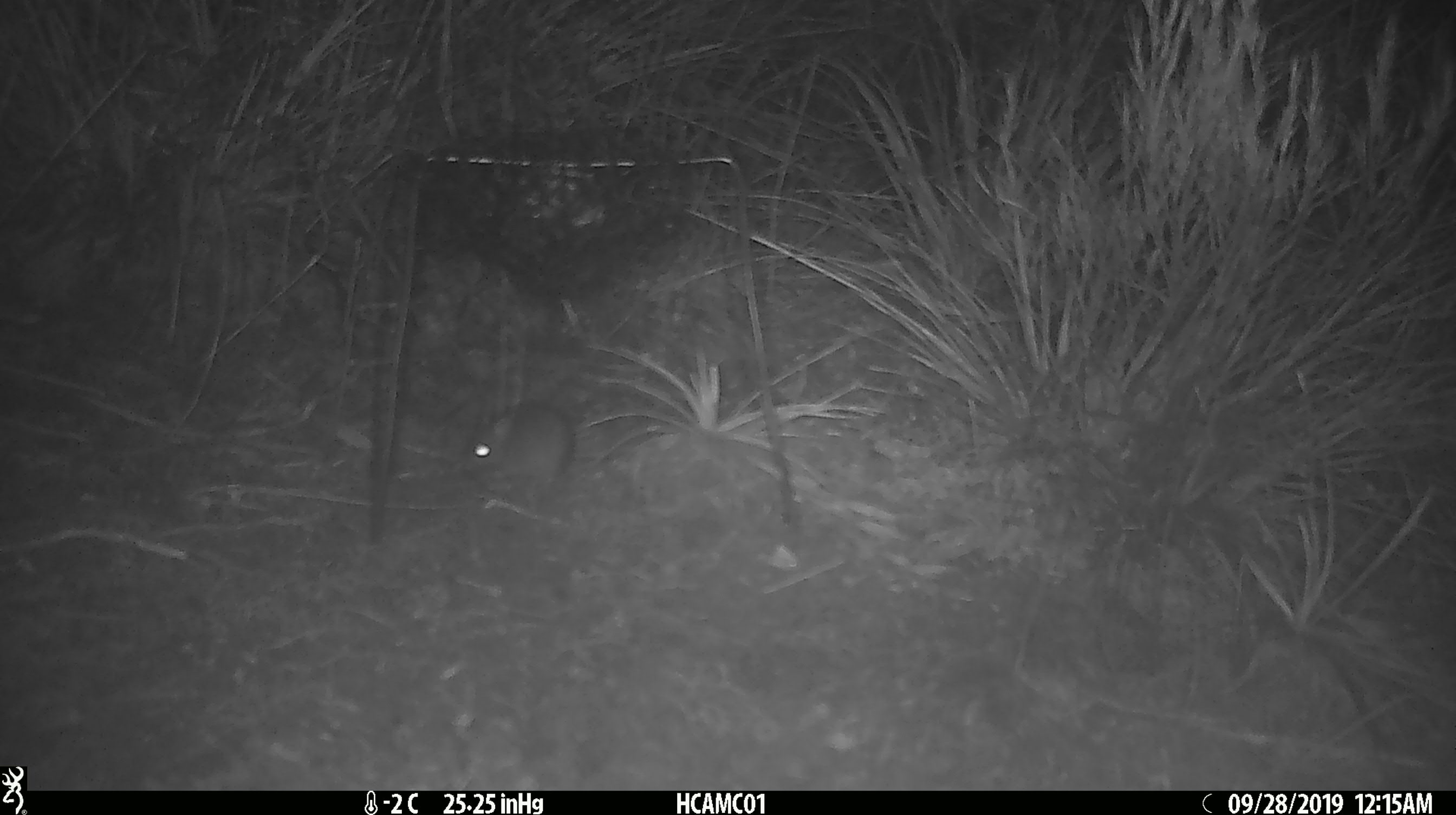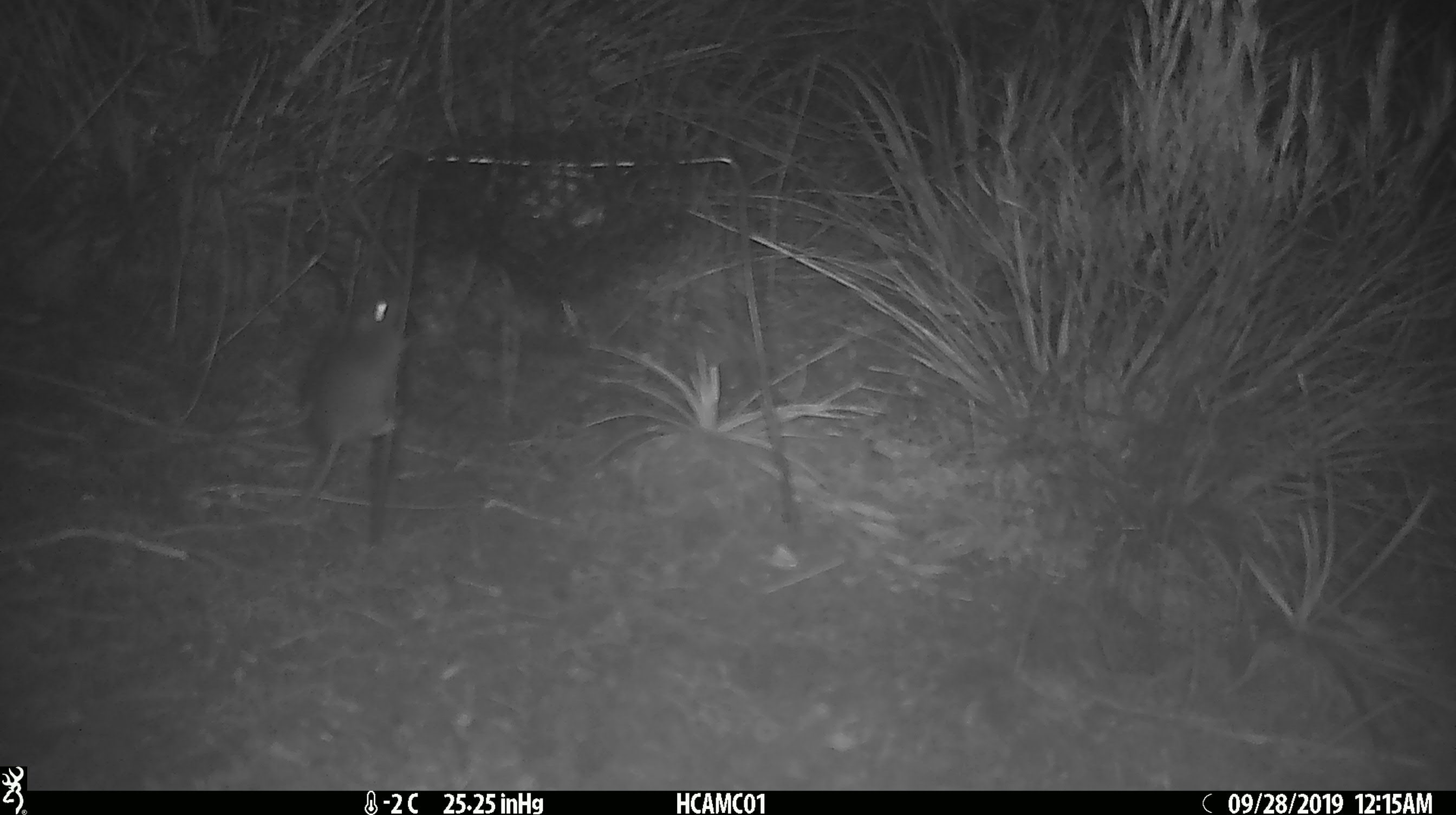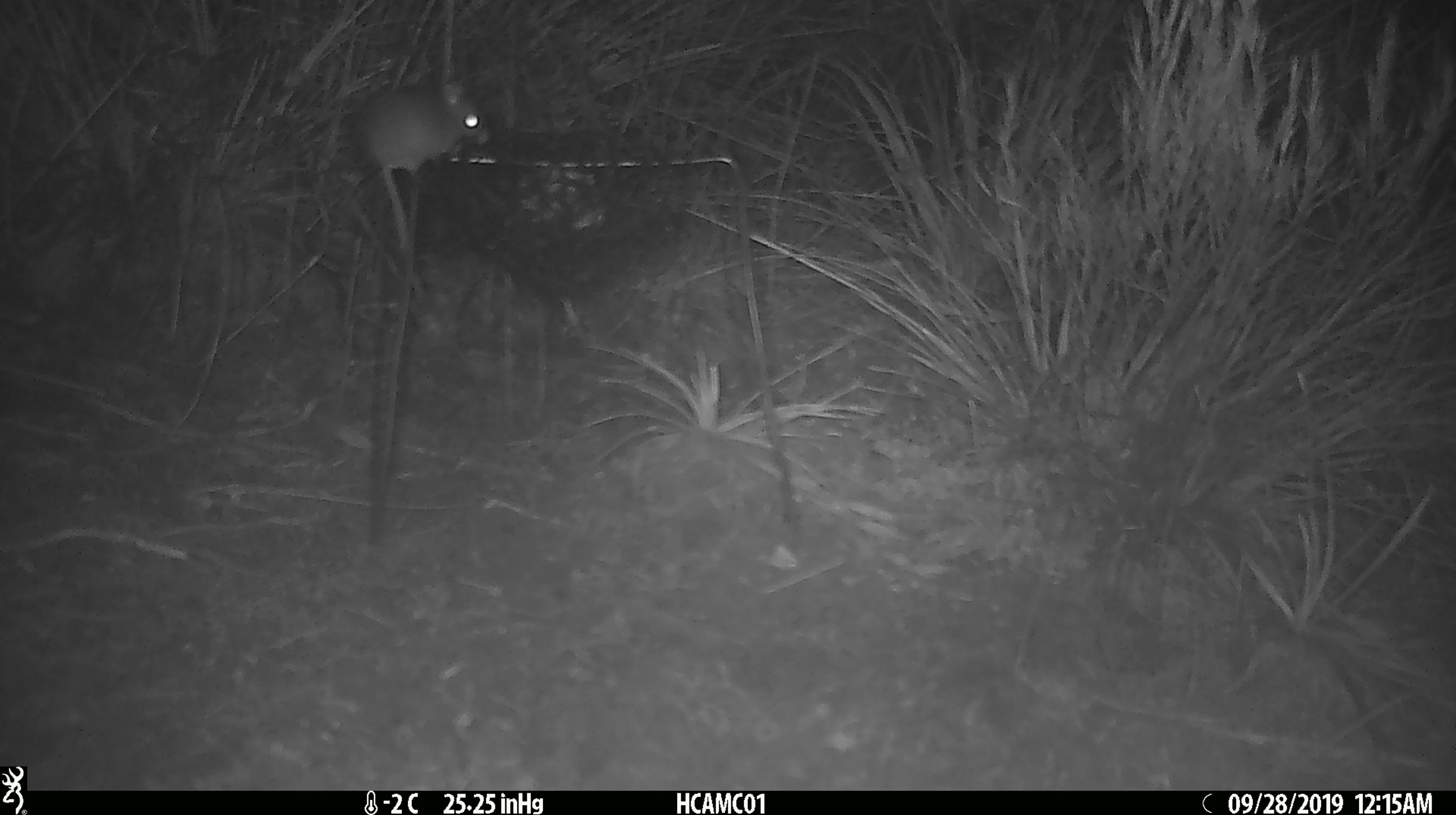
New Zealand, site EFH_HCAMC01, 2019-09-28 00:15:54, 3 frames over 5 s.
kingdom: Animalia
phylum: Chordata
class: Mammalia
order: Rodentia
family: Muridae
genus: Mus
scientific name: Mus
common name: mouse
Mouse (Mus).